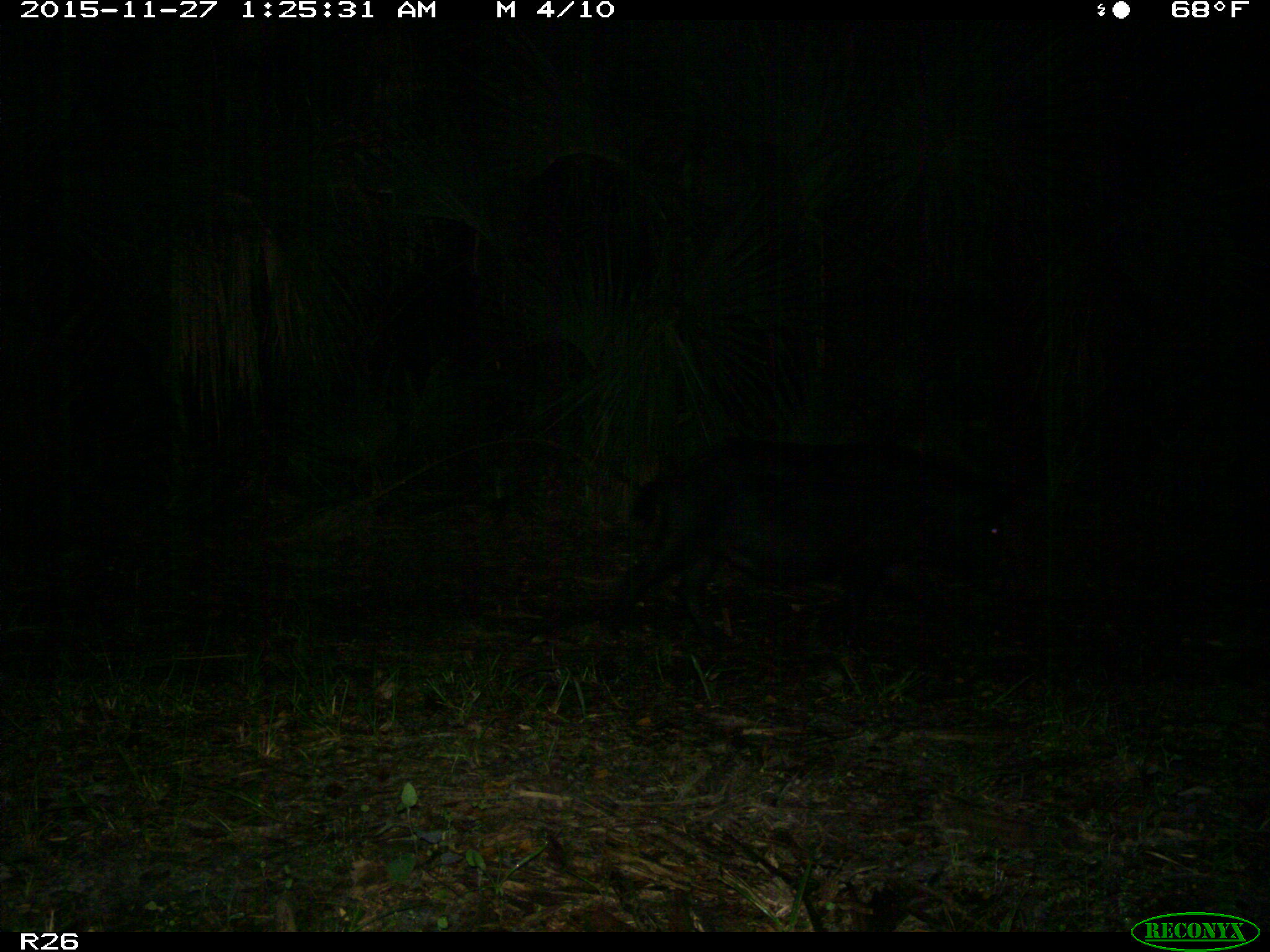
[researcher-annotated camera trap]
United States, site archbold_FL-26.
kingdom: Animalia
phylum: Chordata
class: Mammalia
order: Artiodactyla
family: Suidae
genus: Sus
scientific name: Sus scrofa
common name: wild boar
Sus scrofa (wild boar).